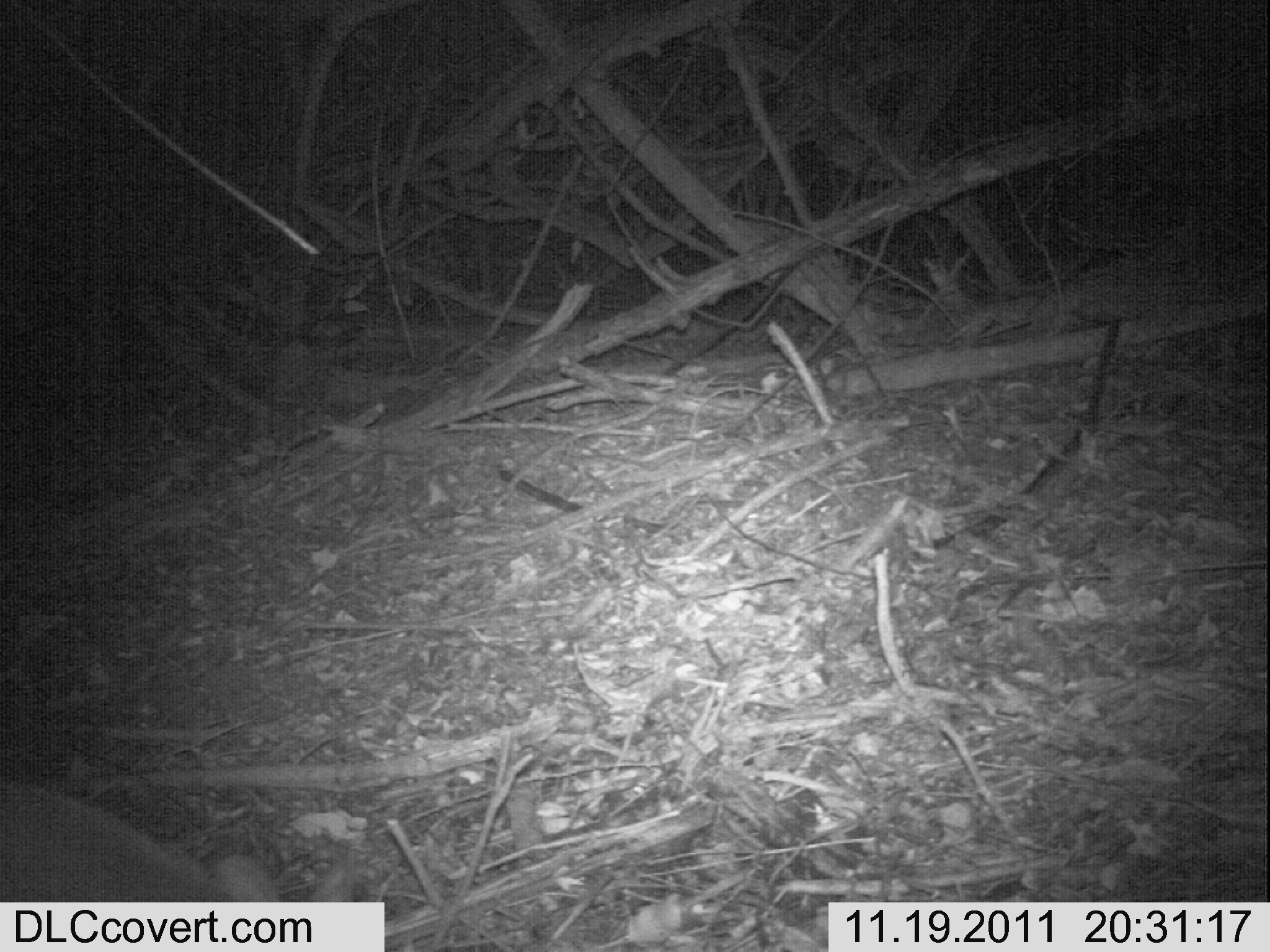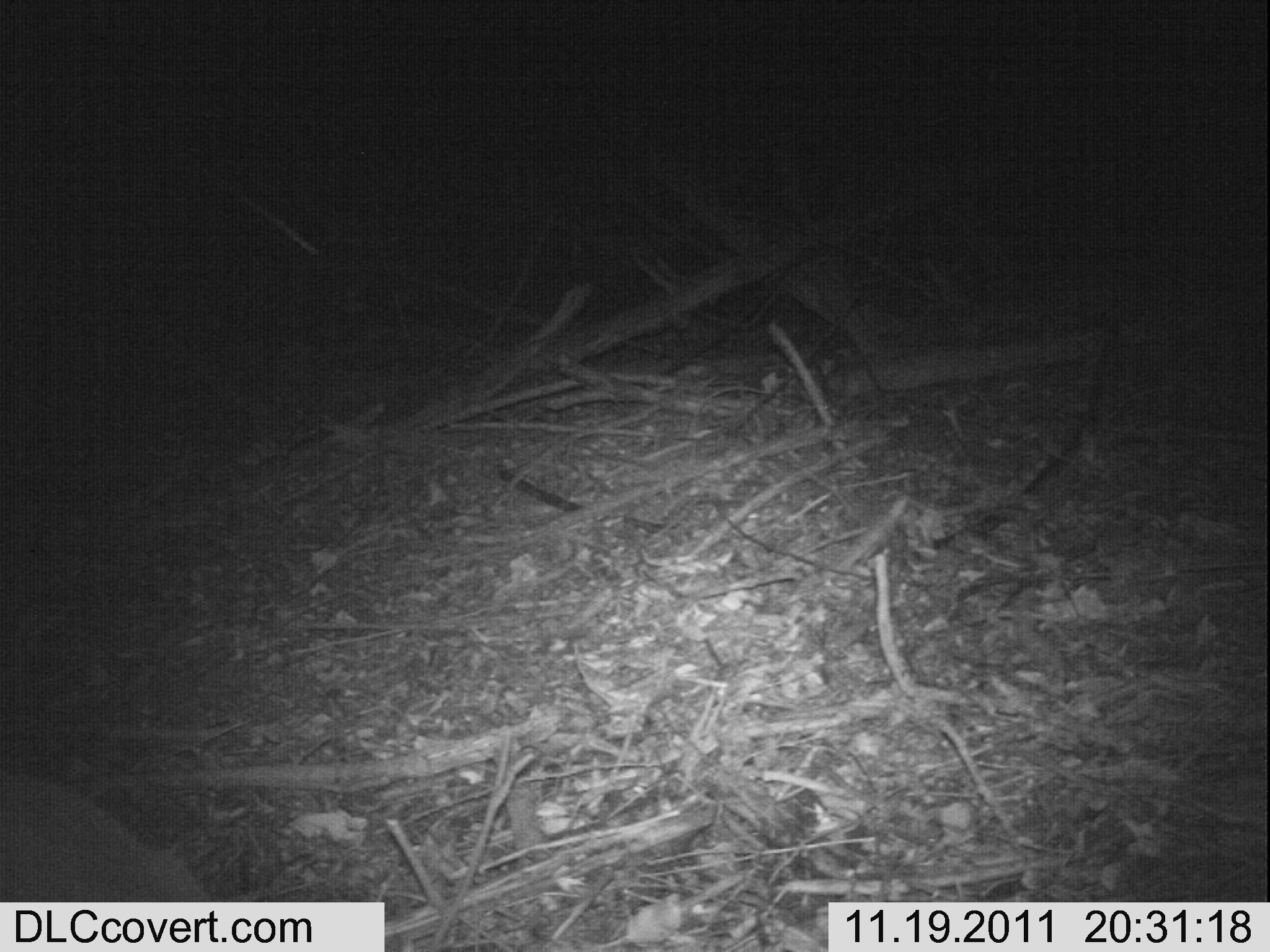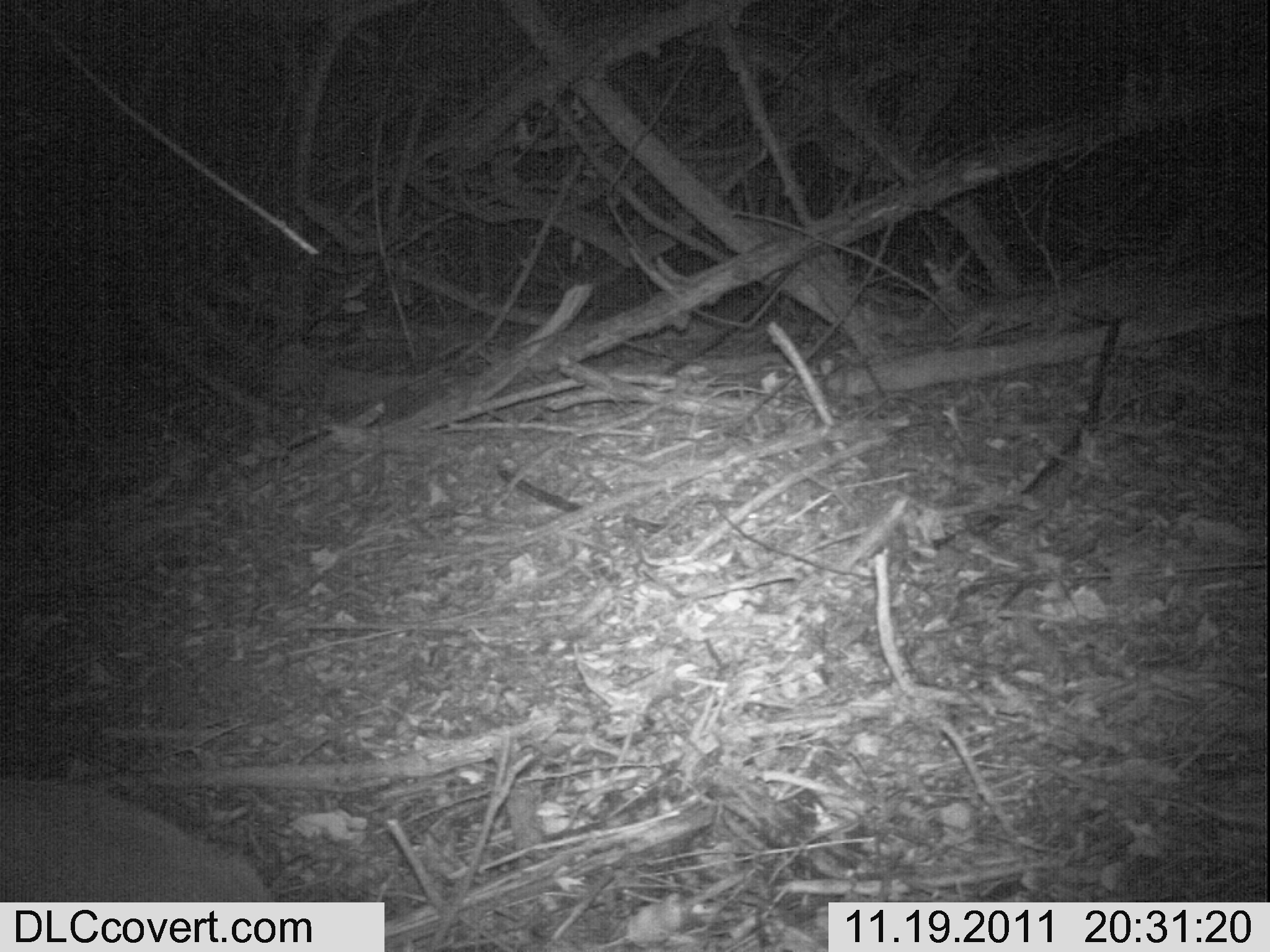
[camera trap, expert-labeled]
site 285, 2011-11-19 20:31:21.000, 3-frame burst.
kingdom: Animalia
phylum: Chordata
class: Mammalia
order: Artiodactyla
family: Bovidae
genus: Nesotragus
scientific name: Nesotragus moschatus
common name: suni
Nesotragus moschatus (suni), count 1.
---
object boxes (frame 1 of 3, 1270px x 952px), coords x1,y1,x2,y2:
nesotragus moschatus: 0,779,360,902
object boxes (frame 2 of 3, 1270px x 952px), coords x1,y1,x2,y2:
nesotragus moschatus: 0,767,215,902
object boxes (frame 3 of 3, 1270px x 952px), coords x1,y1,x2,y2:
nesotragus moschatus: 0,769,275,947